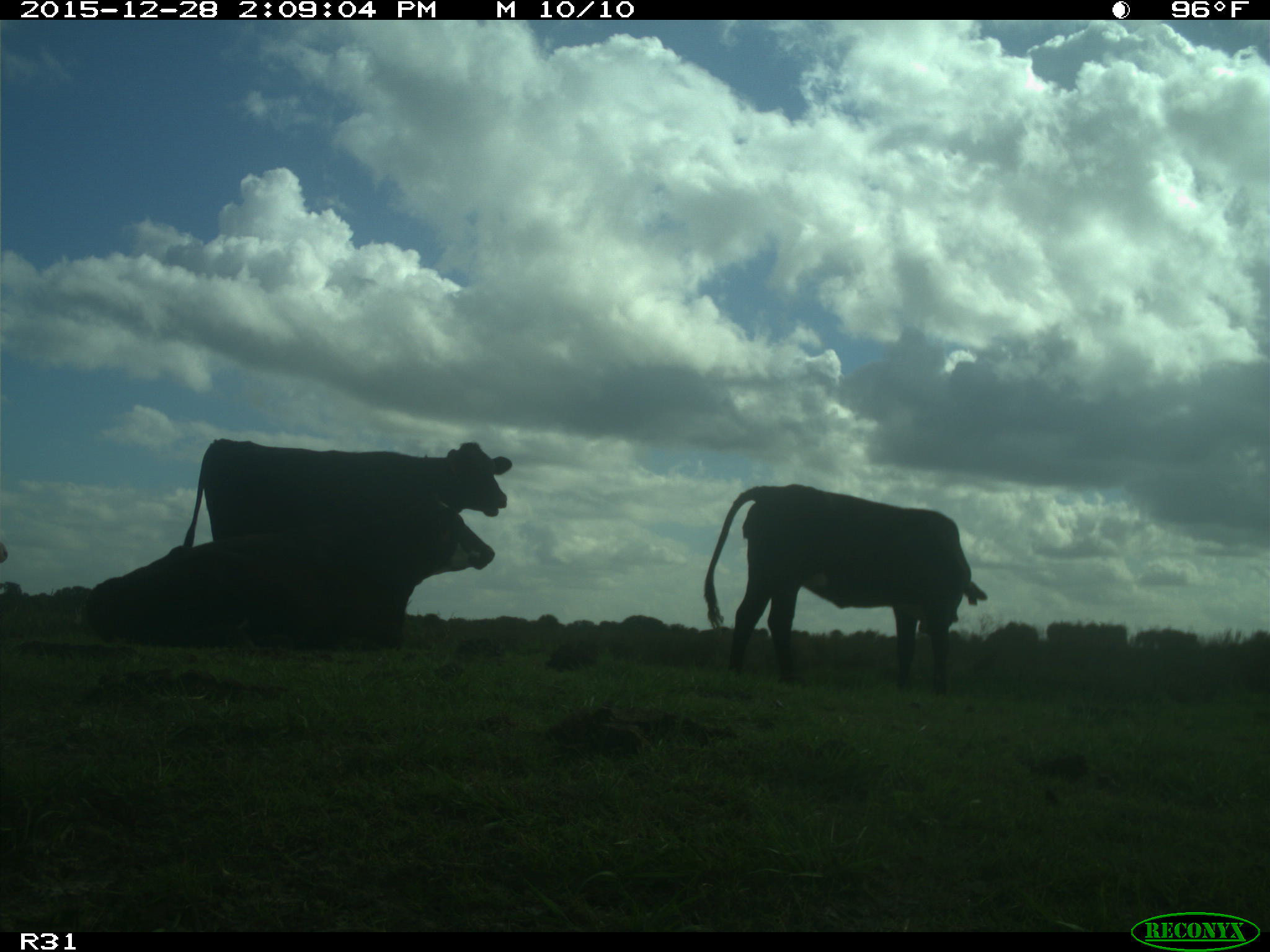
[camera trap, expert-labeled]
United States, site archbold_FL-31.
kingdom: Animalia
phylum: Chordata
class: Mammalia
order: Artiodactyla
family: Bovidae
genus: Bos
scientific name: Bos taurus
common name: domestic cow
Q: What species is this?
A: Bos taurus (domestic cow).